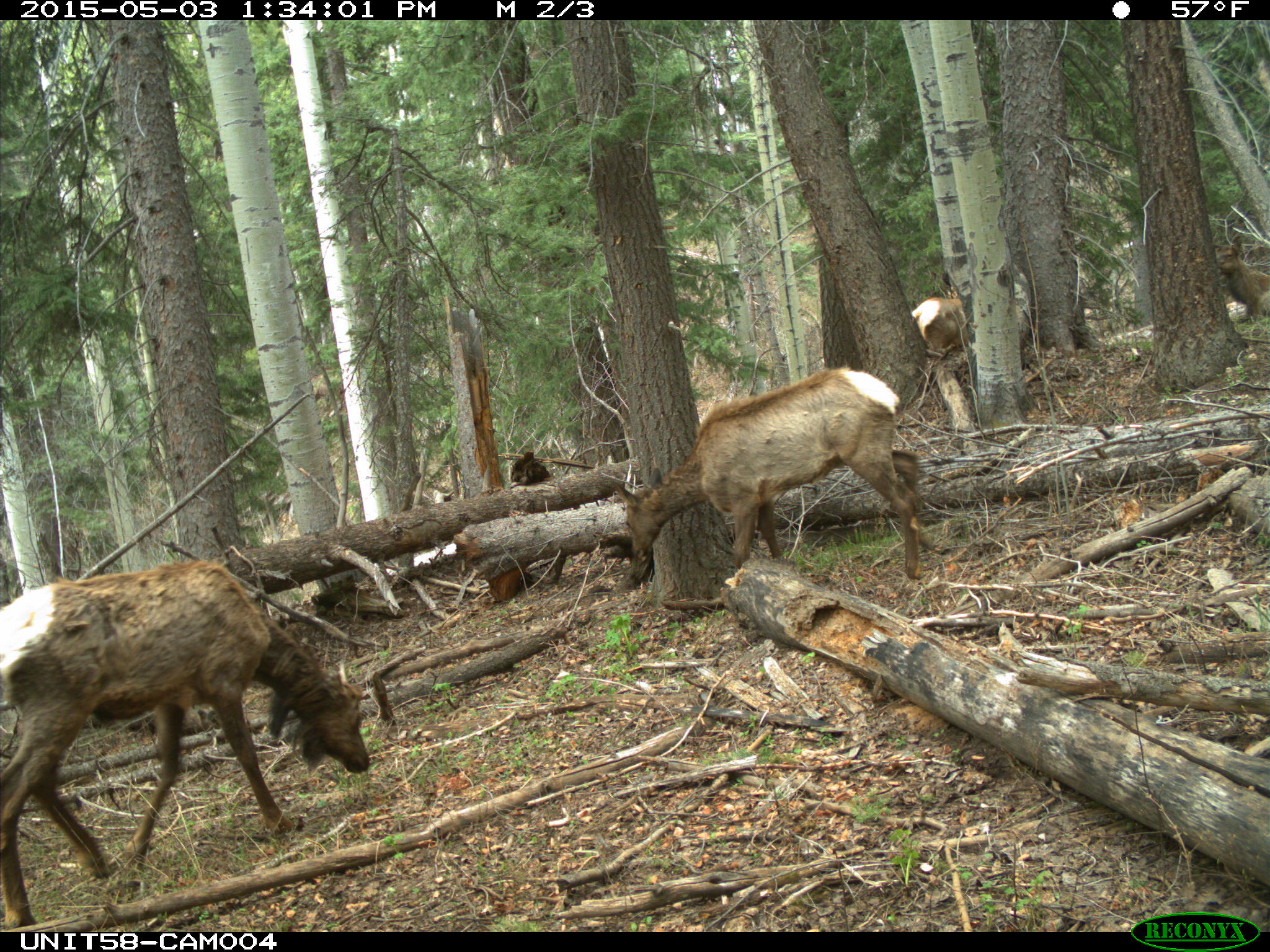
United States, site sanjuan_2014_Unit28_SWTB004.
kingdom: Animalia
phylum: Chordata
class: Mammalia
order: Artiodactyla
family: Cervidae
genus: Cervus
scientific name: Cervus elaphus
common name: red deer